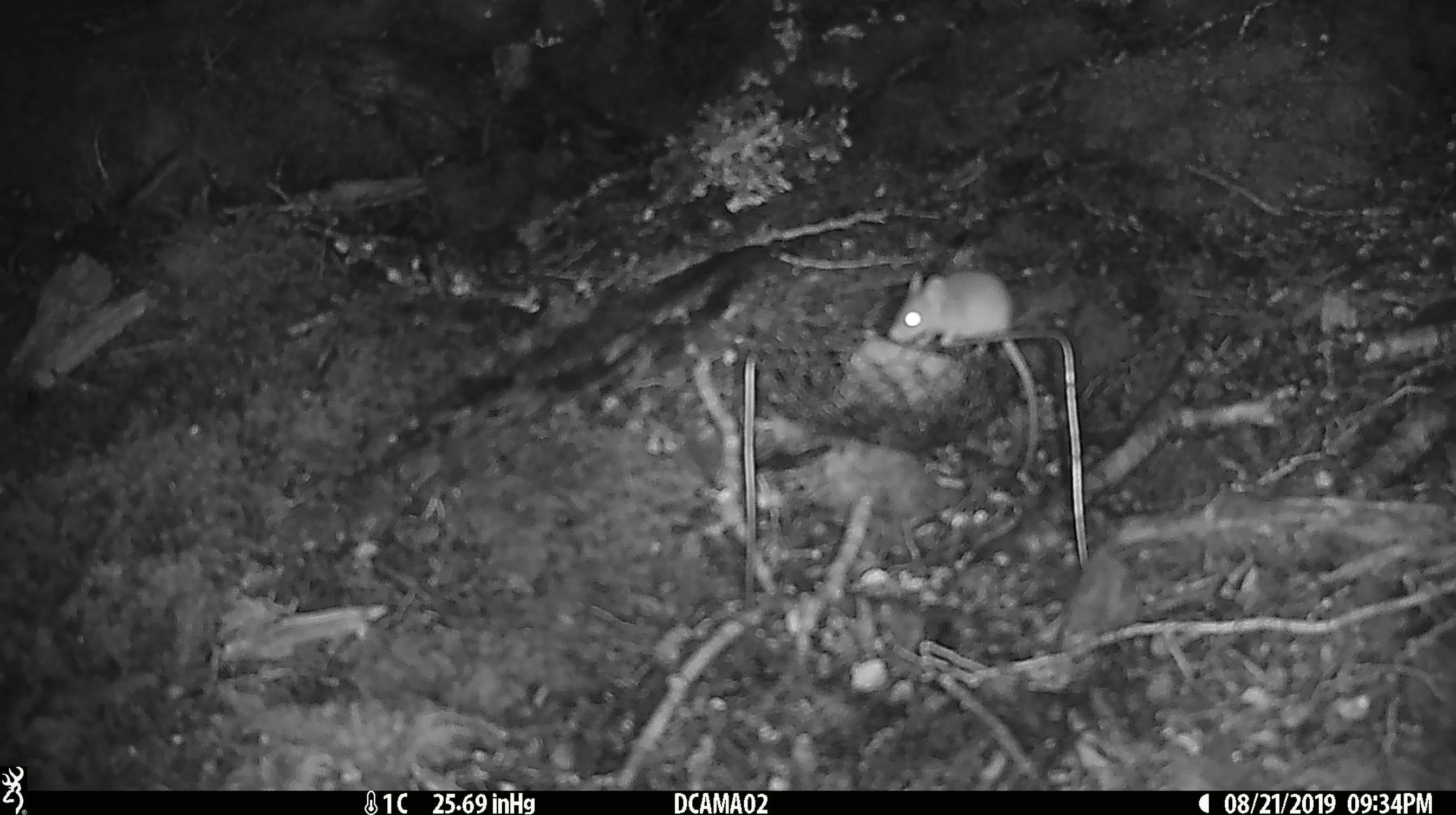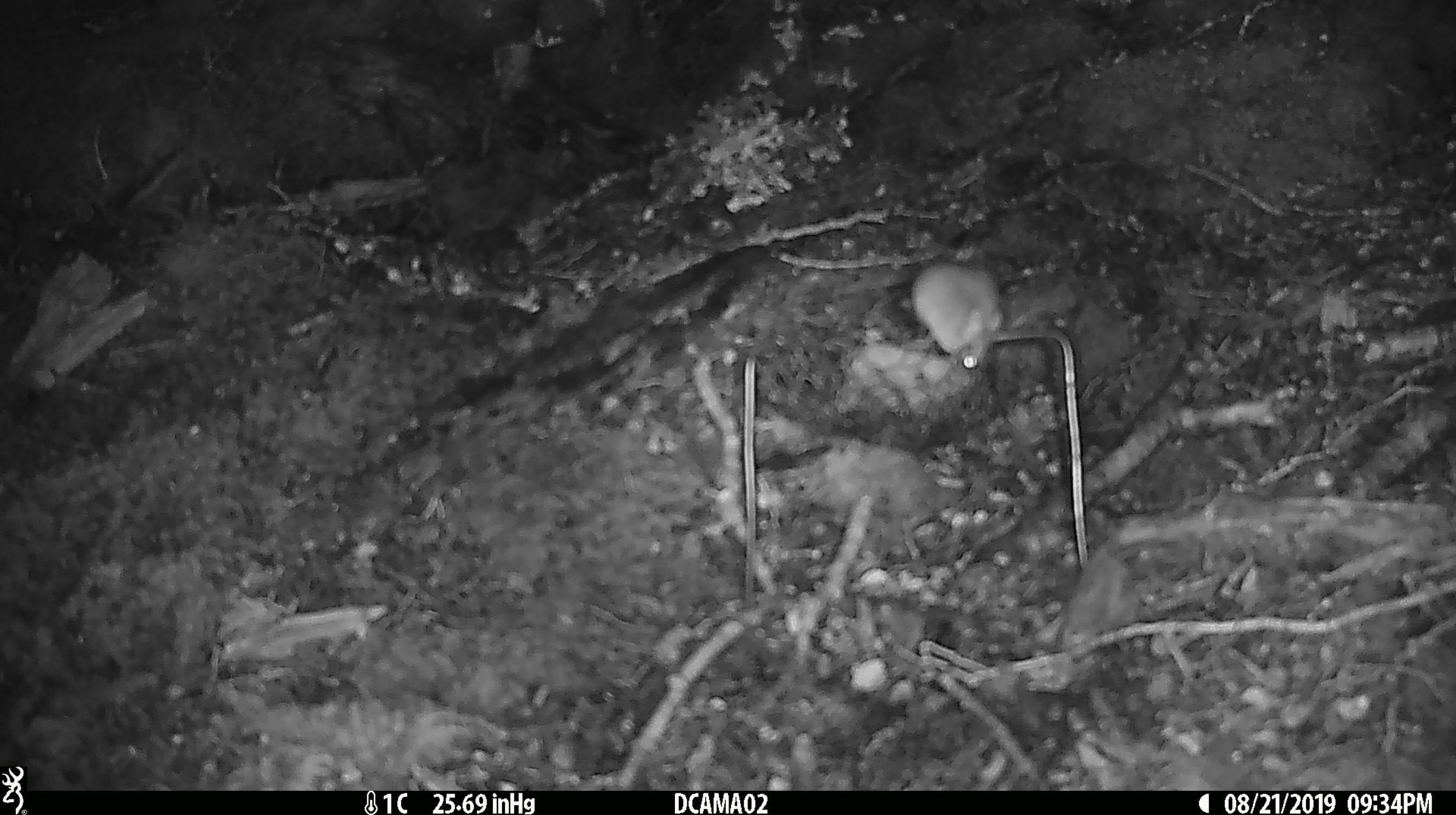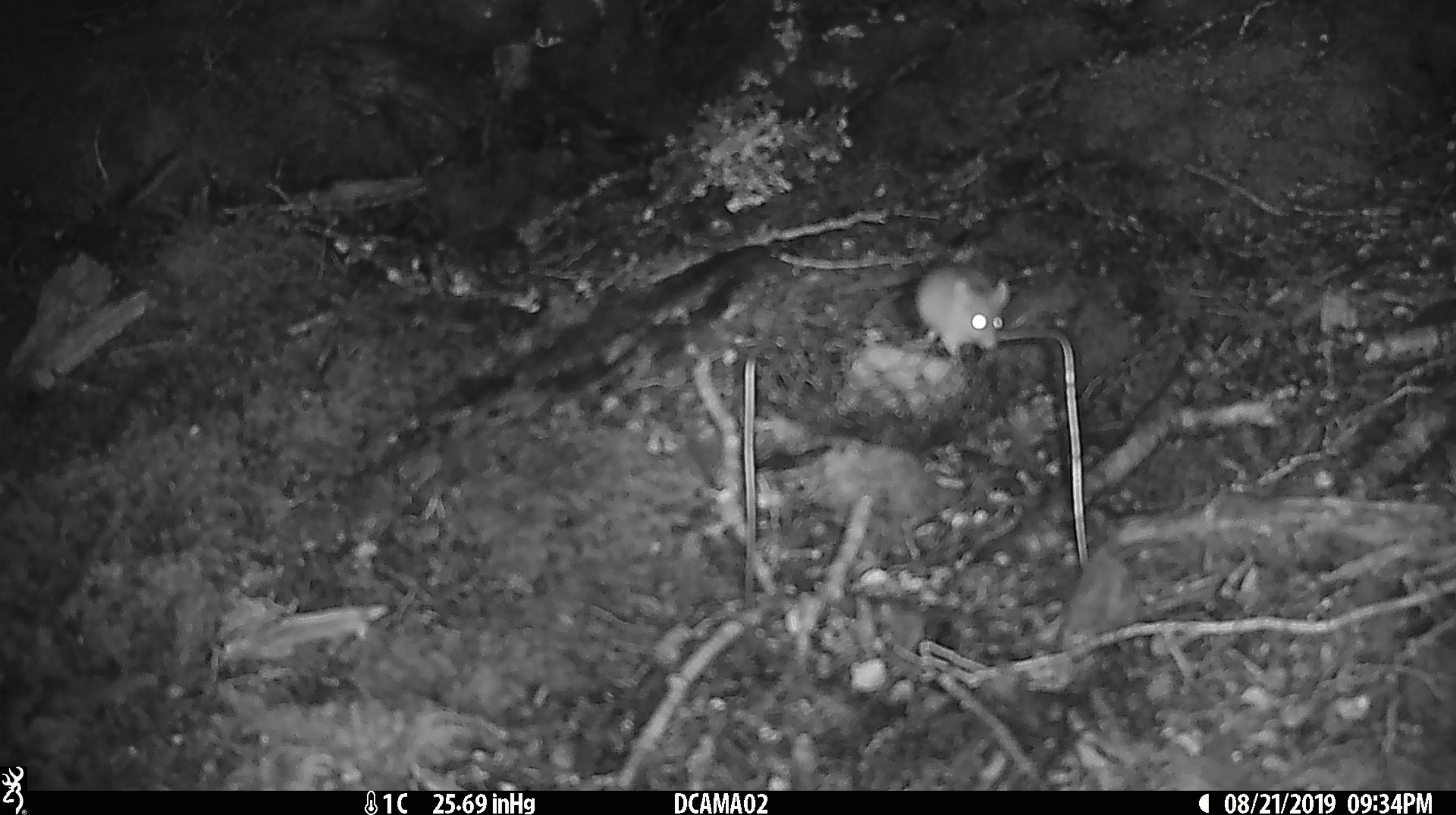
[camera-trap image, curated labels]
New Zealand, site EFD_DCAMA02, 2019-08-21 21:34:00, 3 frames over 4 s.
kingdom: Animalia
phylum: Chordata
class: Mammalia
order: Rodentia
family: Muridae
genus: Mus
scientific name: Mus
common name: mouse